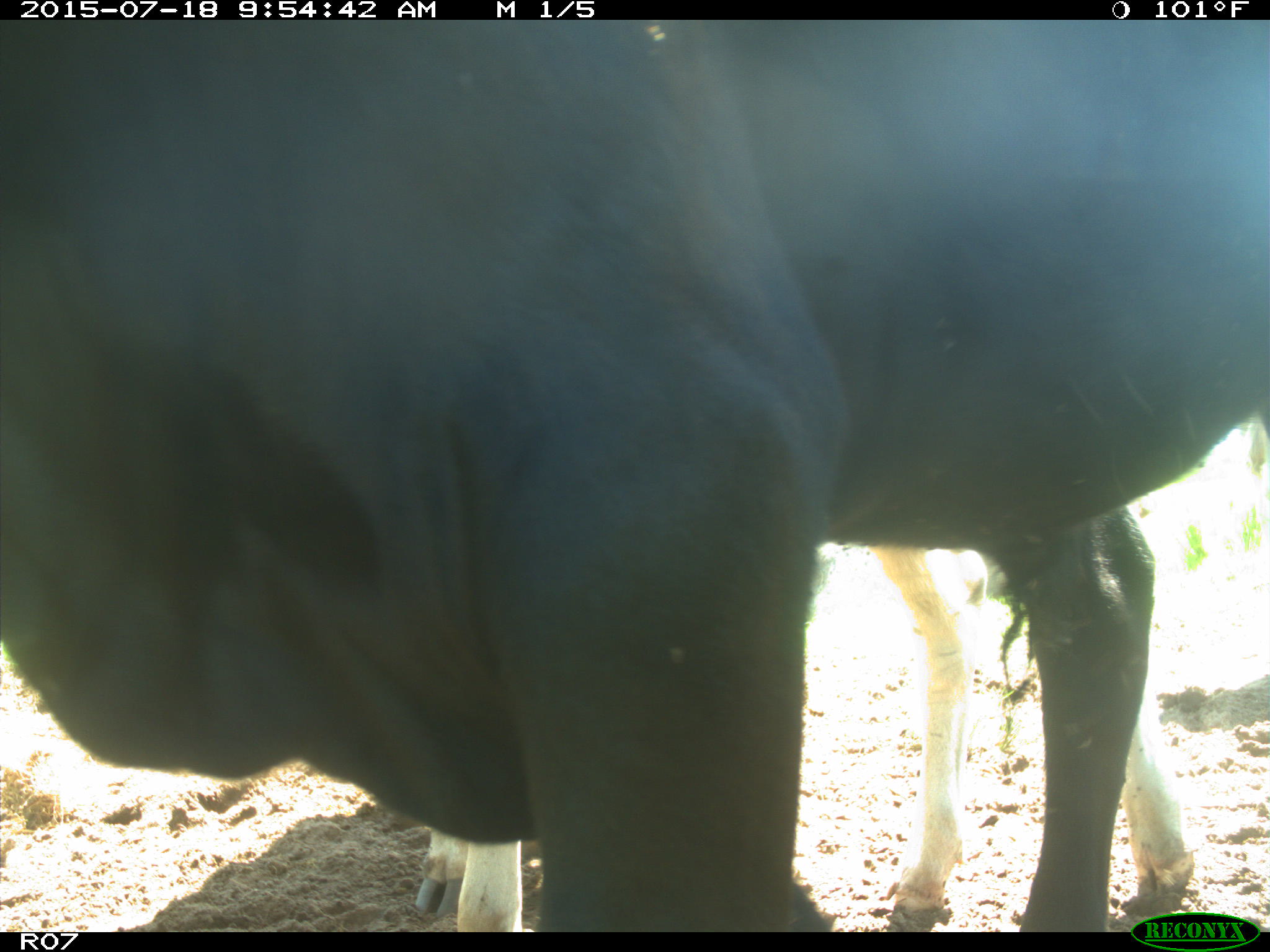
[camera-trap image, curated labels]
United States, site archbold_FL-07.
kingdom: Animalia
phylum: Chordata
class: Mammalia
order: Artiodactyla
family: Bovidae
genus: Bos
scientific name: Bos taurus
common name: domestic cow